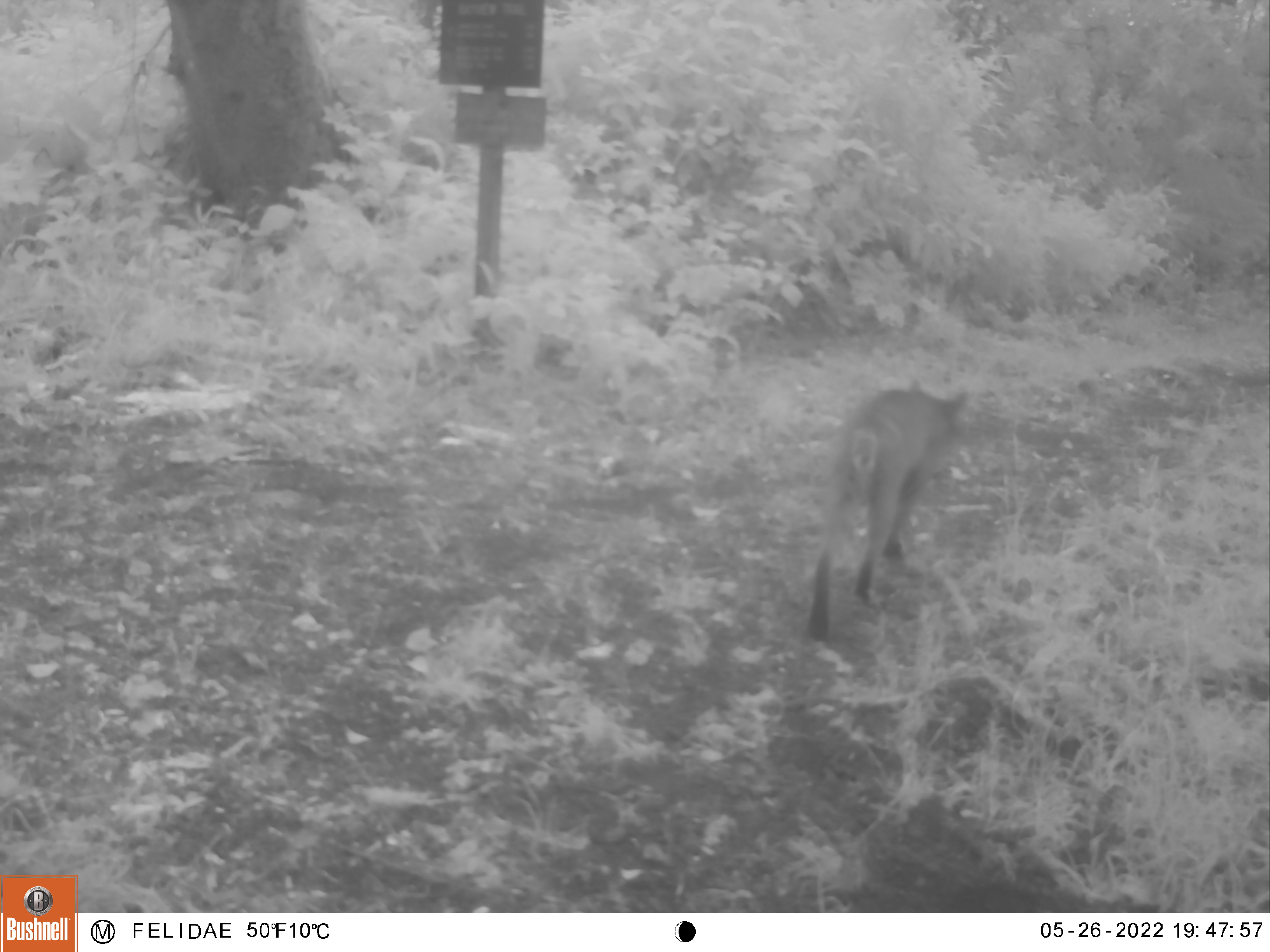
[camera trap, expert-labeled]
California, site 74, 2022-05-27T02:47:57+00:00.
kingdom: Animalia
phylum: Chordata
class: Mammalia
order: Carnivora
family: Felidae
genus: Lynx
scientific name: Lynx rufus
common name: bobcat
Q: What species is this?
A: Bobcat (Lynx rufus).